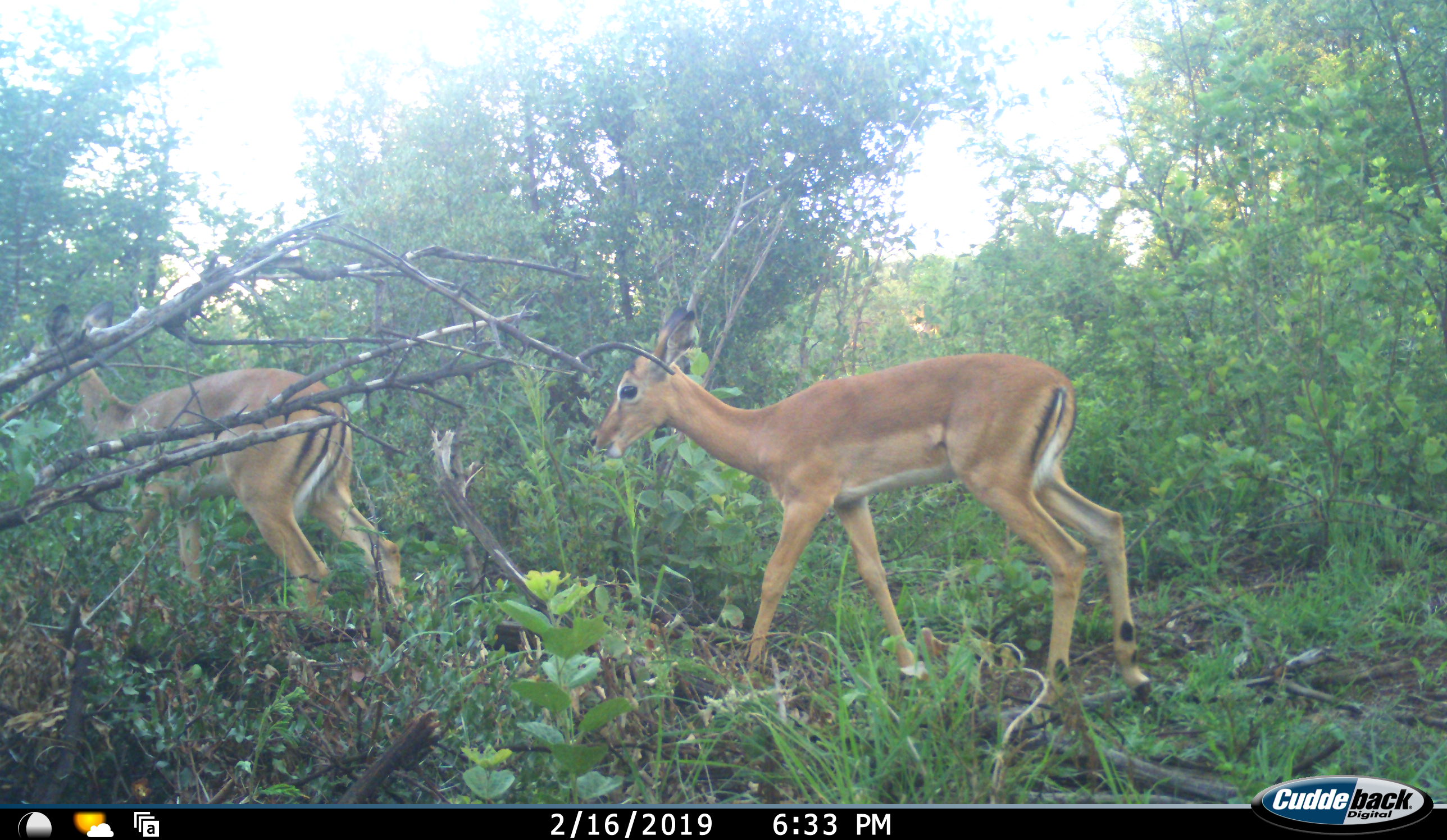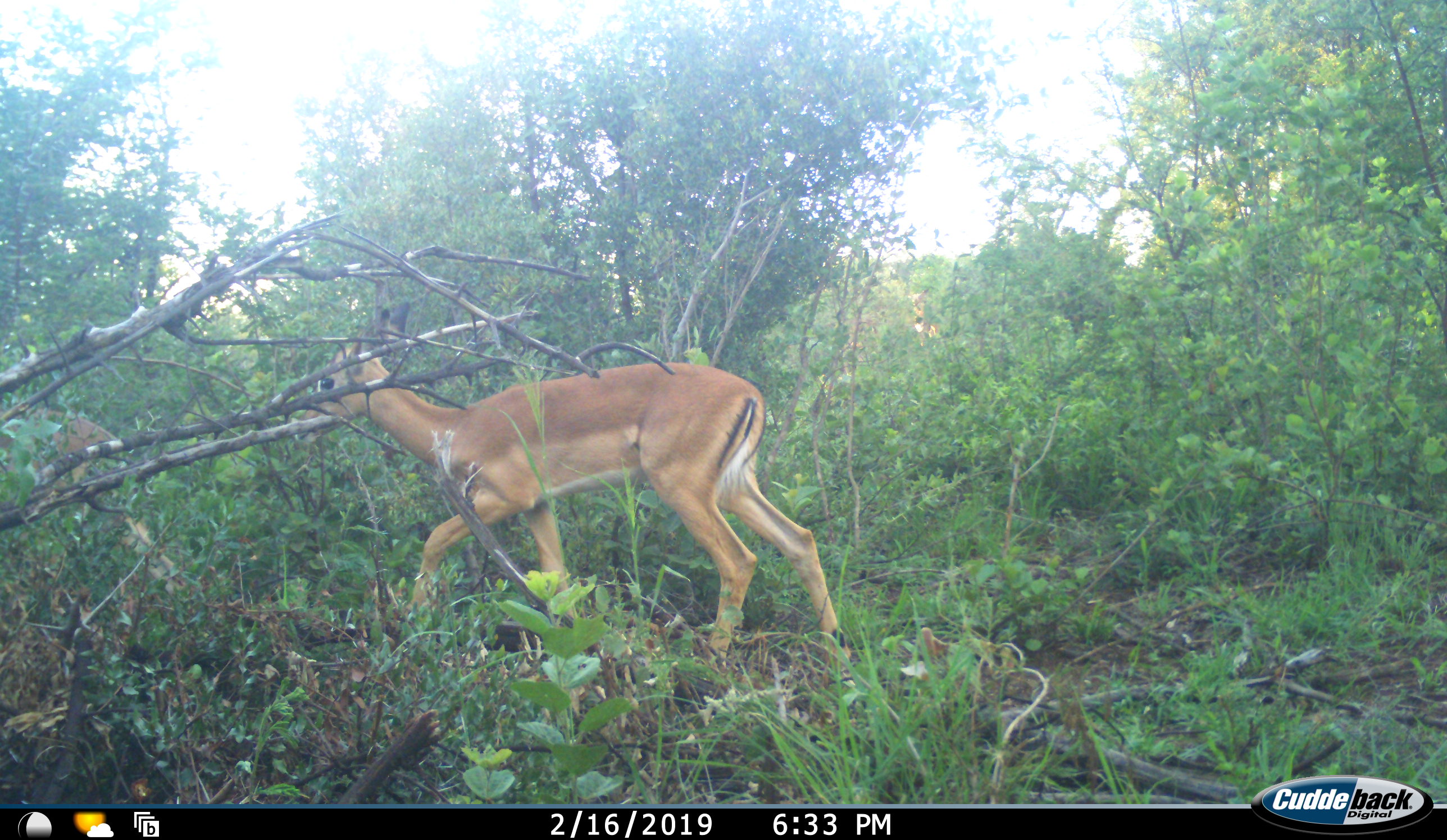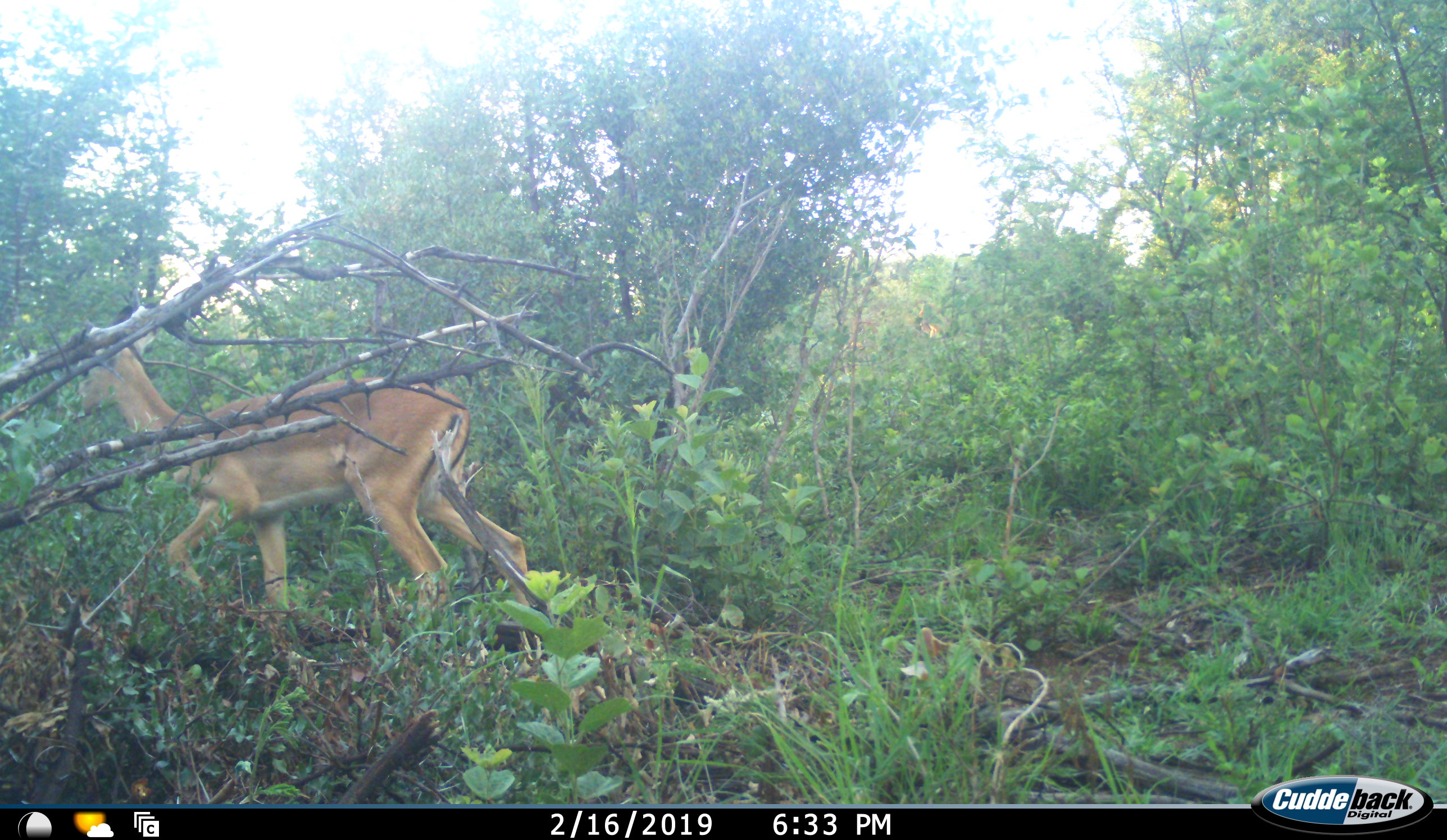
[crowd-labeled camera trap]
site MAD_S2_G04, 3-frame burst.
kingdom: Animalia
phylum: Chordata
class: Mammalia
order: Artiodactyla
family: Bovidae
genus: Aepyceros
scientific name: Aepyceros melampus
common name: impala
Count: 2.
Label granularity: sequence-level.